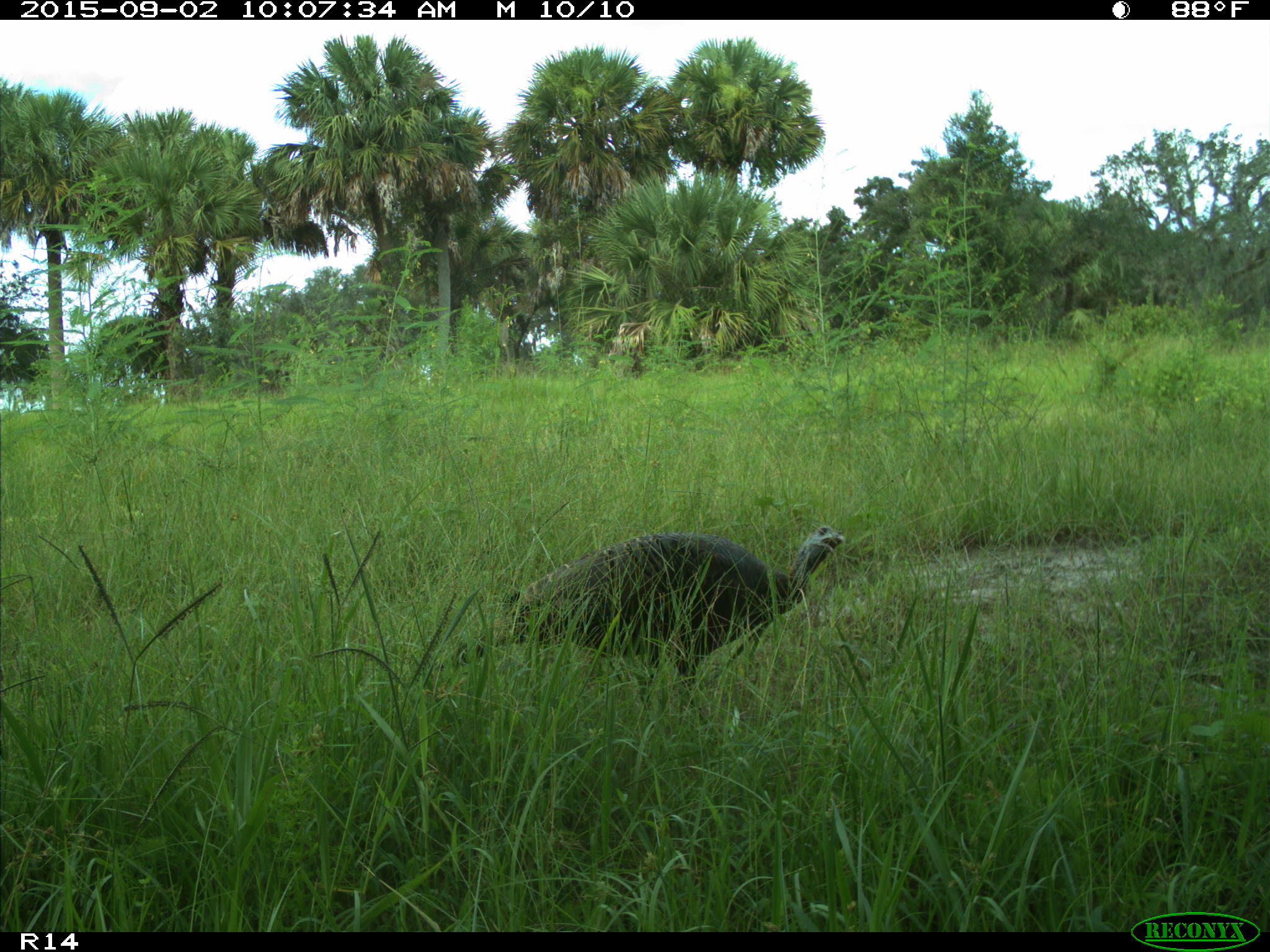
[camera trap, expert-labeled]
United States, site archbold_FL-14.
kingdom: Animalia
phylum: Chordata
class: Aves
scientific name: Aves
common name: birds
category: unidentified bird